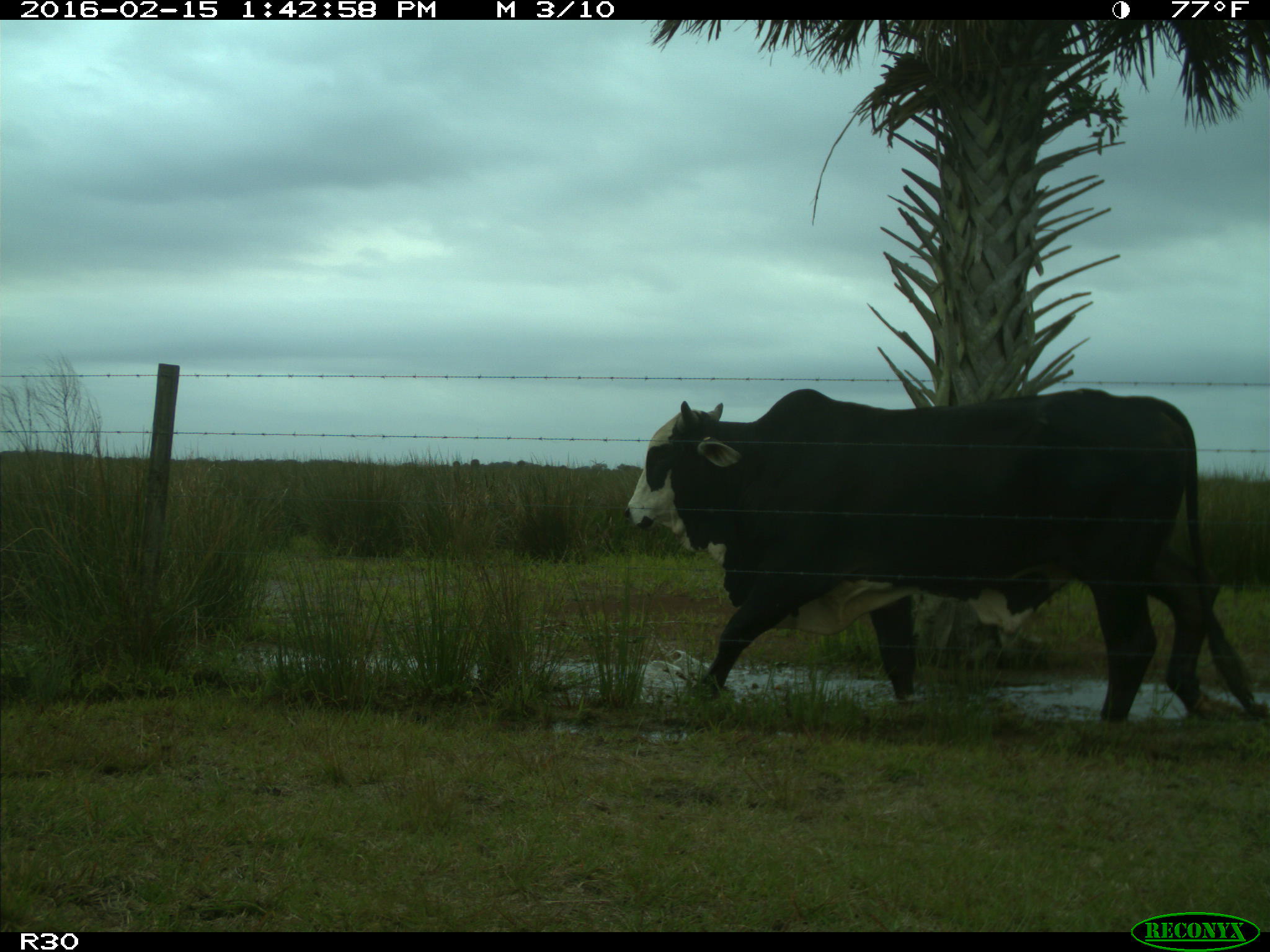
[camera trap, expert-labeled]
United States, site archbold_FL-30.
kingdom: Animalia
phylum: Chordata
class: Mammalia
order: Artiodactyla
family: Bovidae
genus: Bos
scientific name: Bos taurus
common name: domestic cow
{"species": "Bos taurus (domestic cow)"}